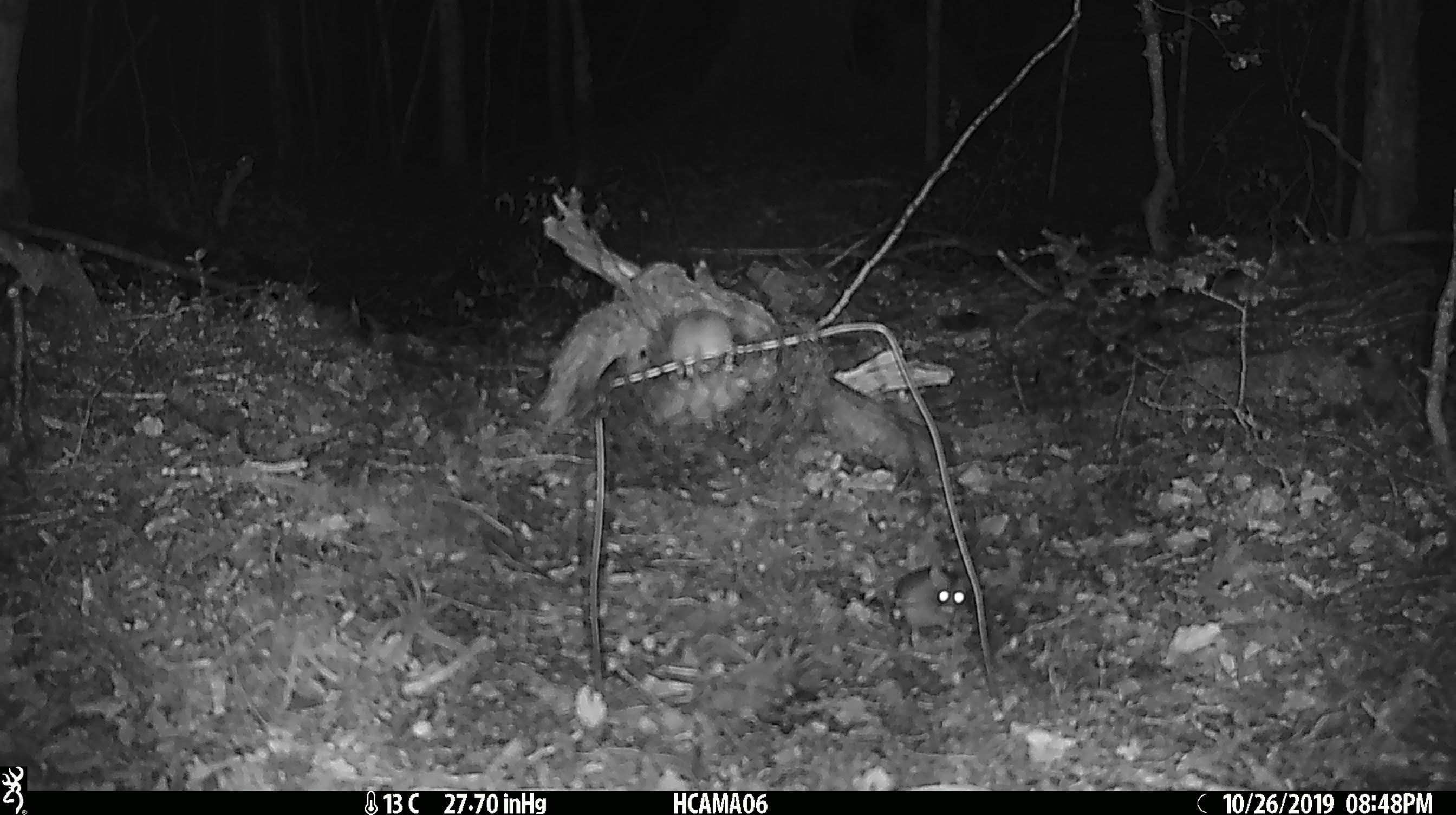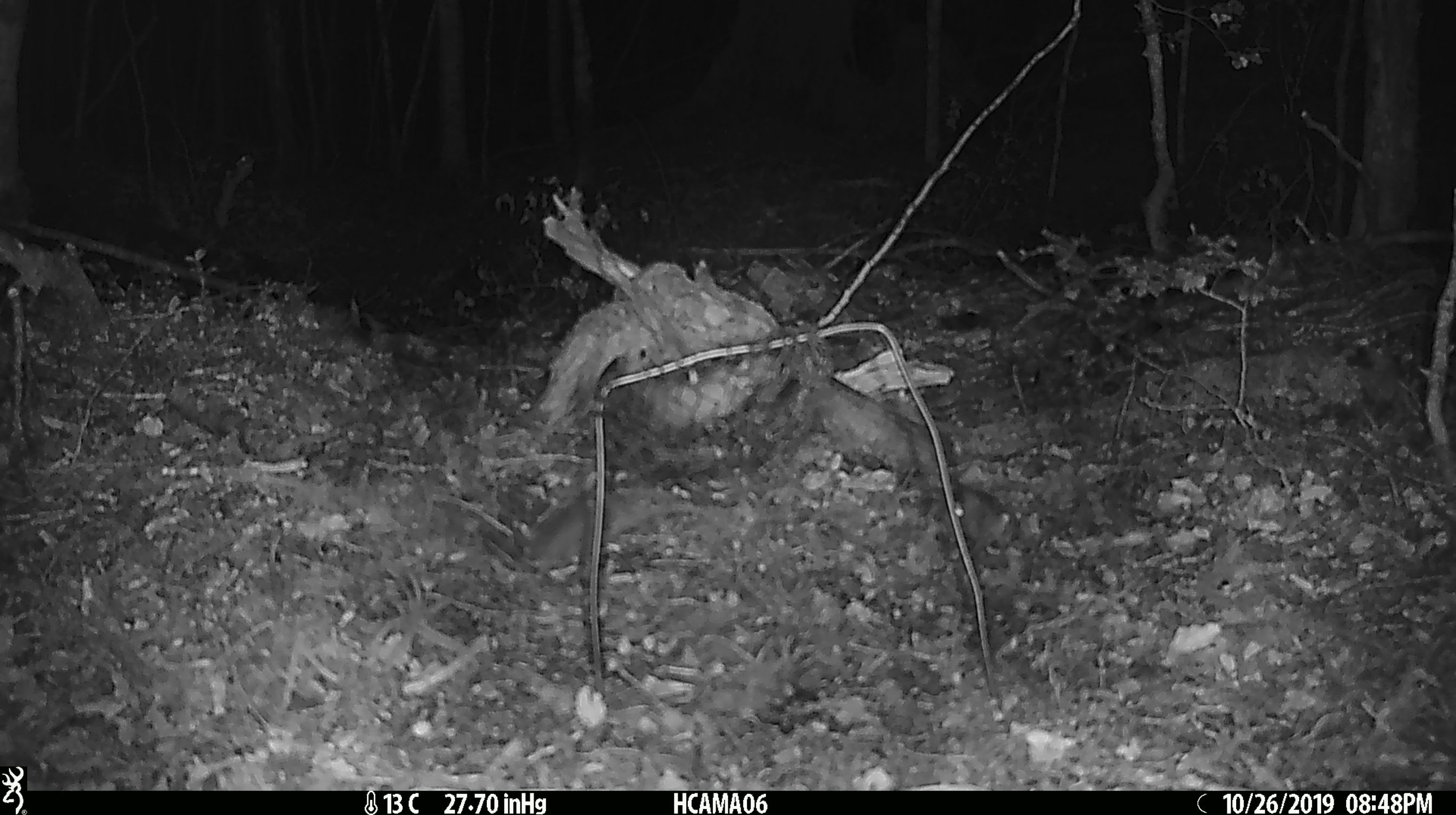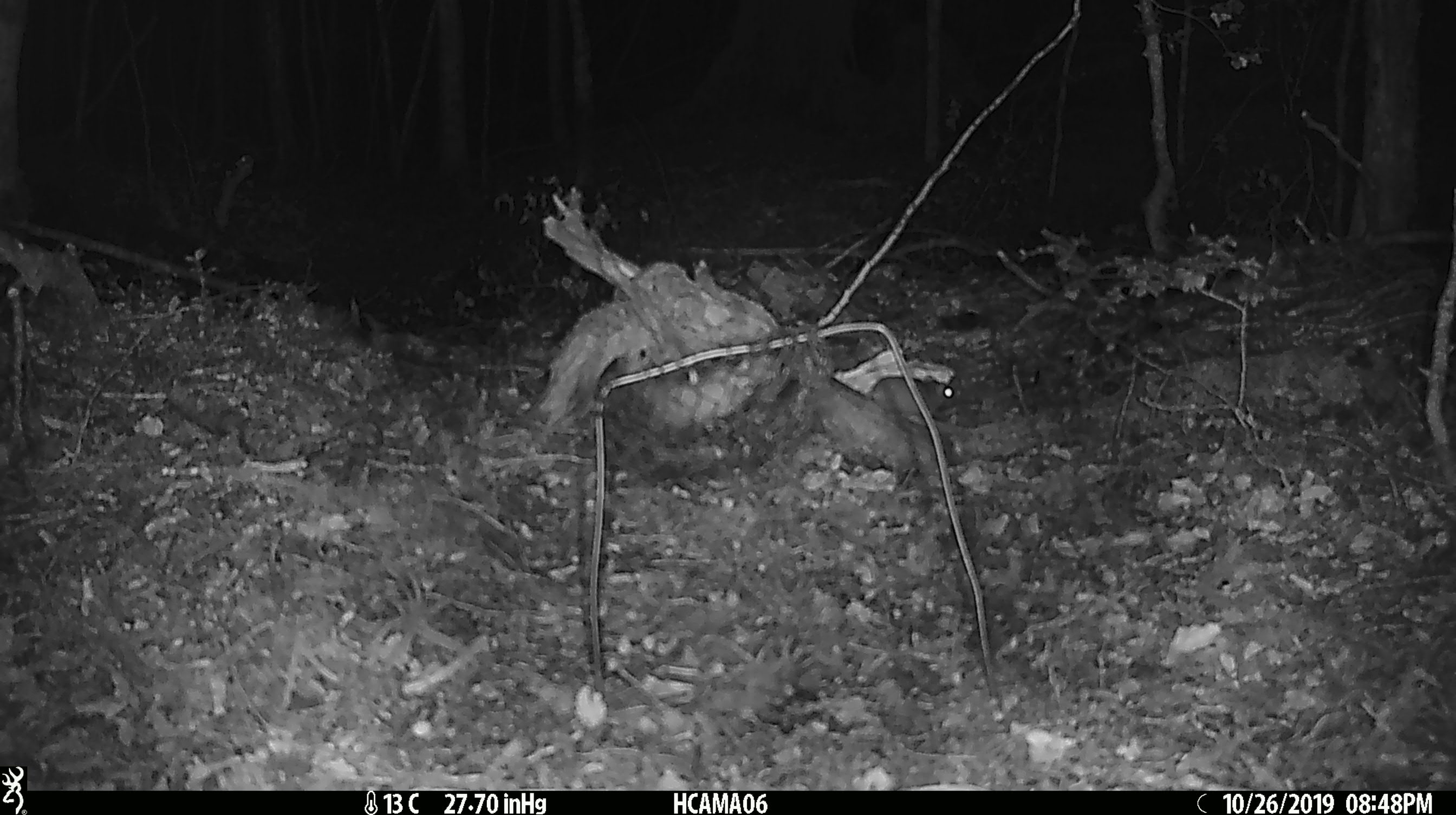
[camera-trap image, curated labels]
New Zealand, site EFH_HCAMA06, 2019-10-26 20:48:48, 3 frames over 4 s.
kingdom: Animalia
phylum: Chordata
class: Mammalia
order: Rodentia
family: Muridae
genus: Mus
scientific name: Mus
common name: mouse